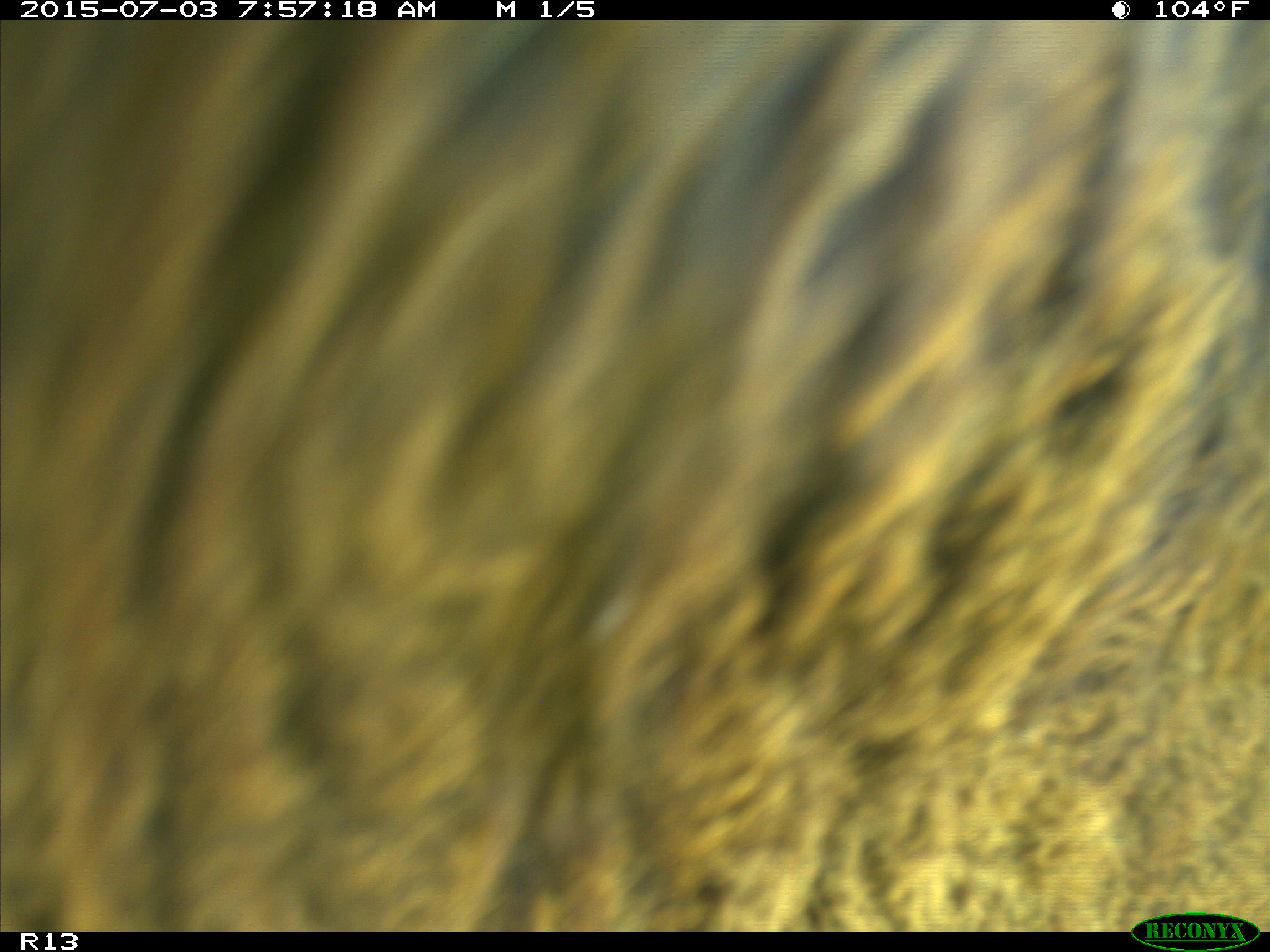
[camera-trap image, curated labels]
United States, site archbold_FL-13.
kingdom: Animalia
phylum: Chordata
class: Mammalia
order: Artiodactyla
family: Bovidae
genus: Bos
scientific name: Bos taurus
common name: domestic cow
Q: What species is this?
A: Bos taurus (domestic cow).